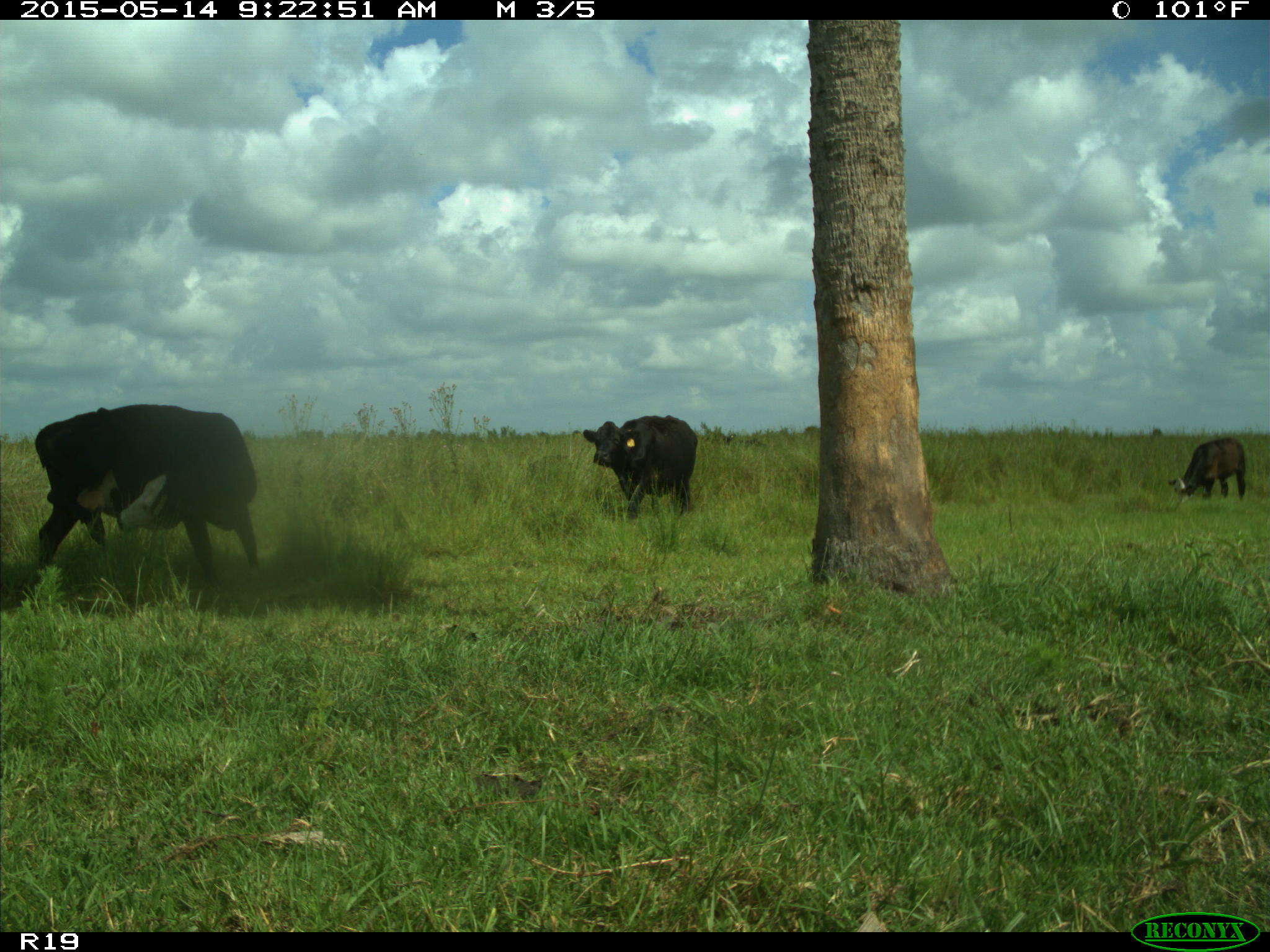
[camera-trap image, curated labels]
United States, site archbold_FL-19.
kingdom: Animalia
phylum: Chordata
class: Mammalia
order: Artiodactyla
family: Bovidae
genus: Bos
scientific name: Bos taurus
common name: domestic cow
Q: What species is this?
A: Bos taurus (domestic cow).